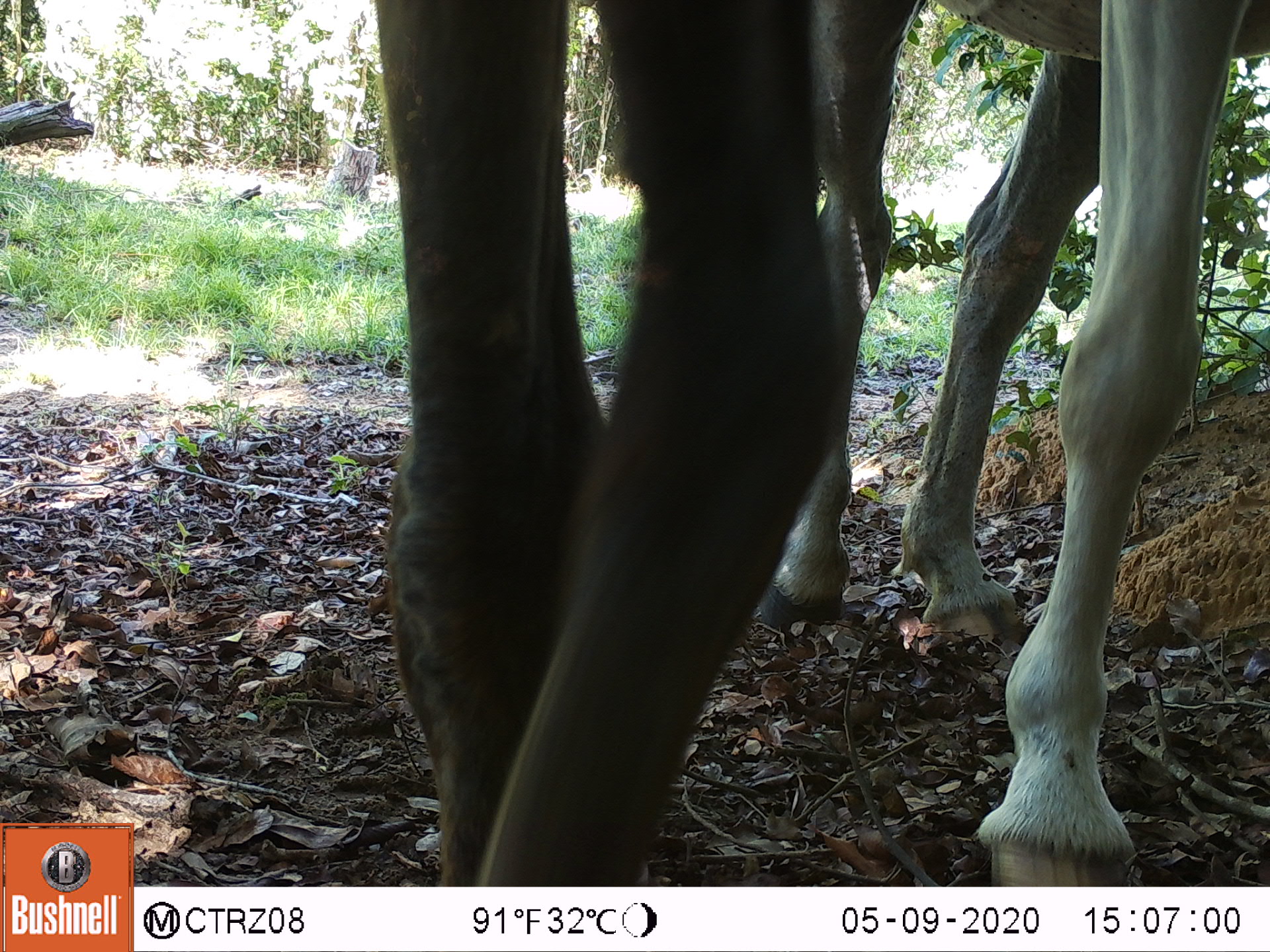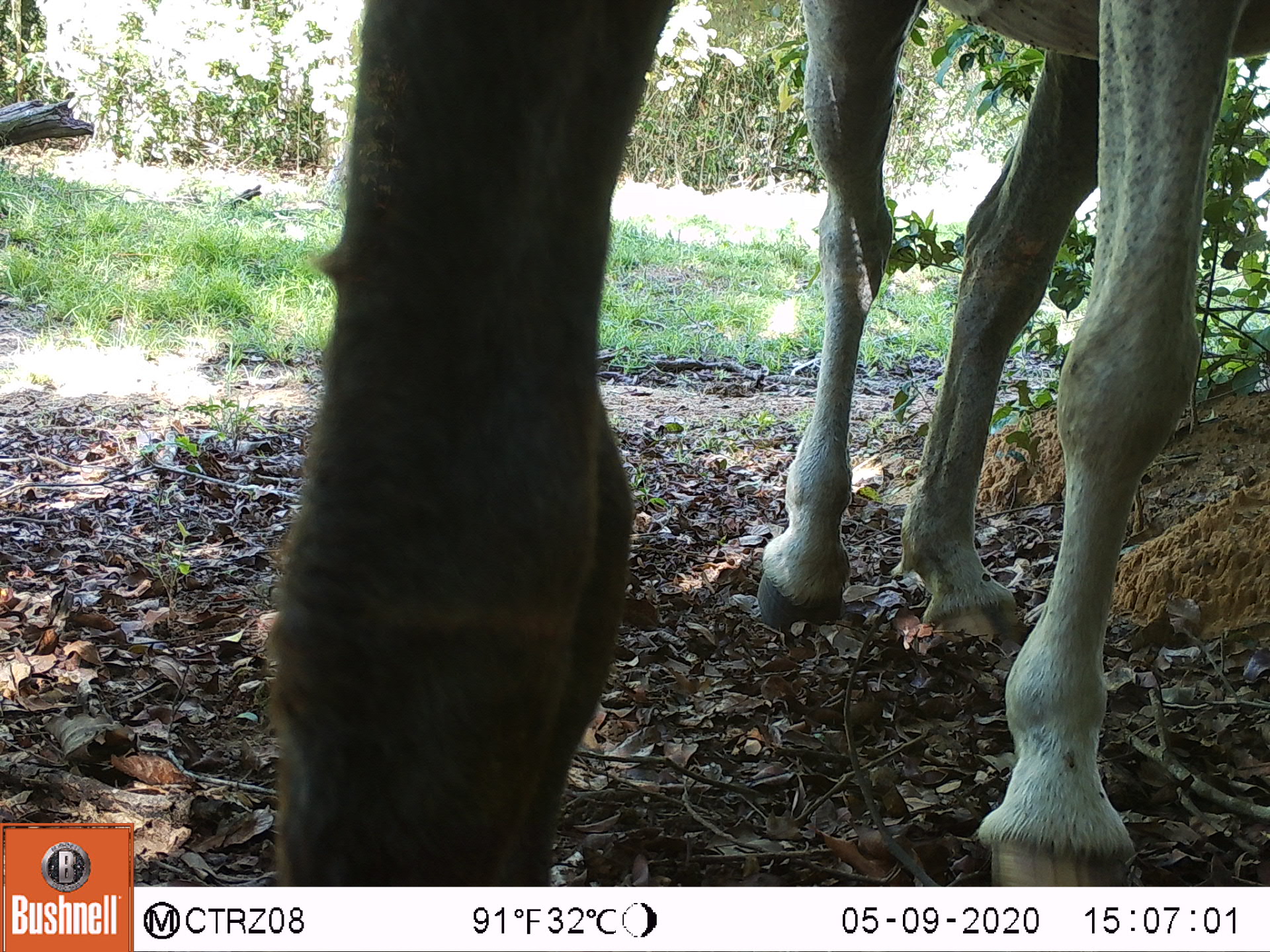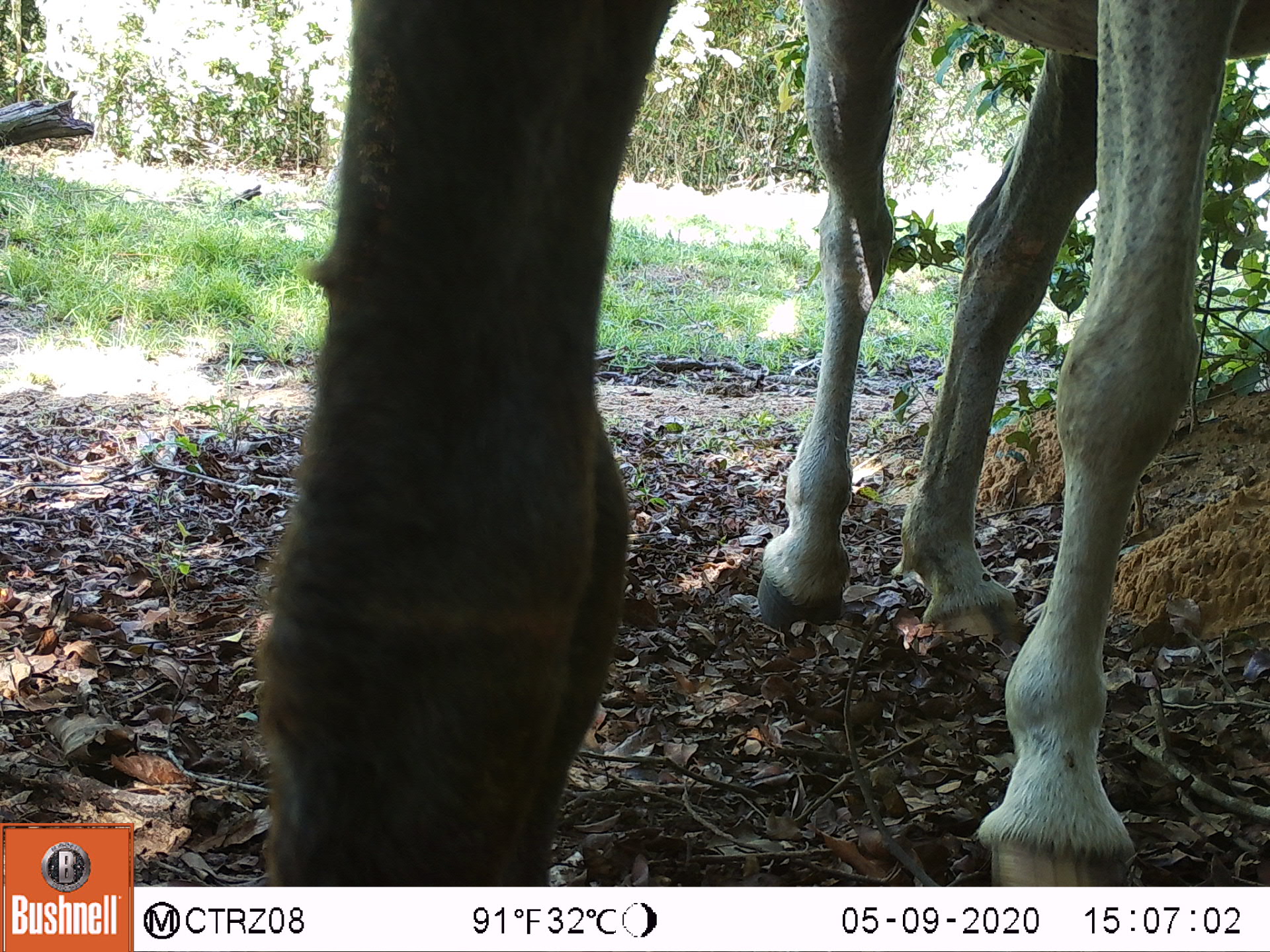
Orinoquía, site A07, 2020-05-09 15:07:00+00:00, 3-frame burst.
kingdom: Animalia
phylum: Chordata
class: Mammalia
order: Perissodactyla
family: Equidae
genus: Equus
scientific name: Equus caballus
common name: domestic horse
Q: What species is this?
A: Domestic horse (Equus caballus).